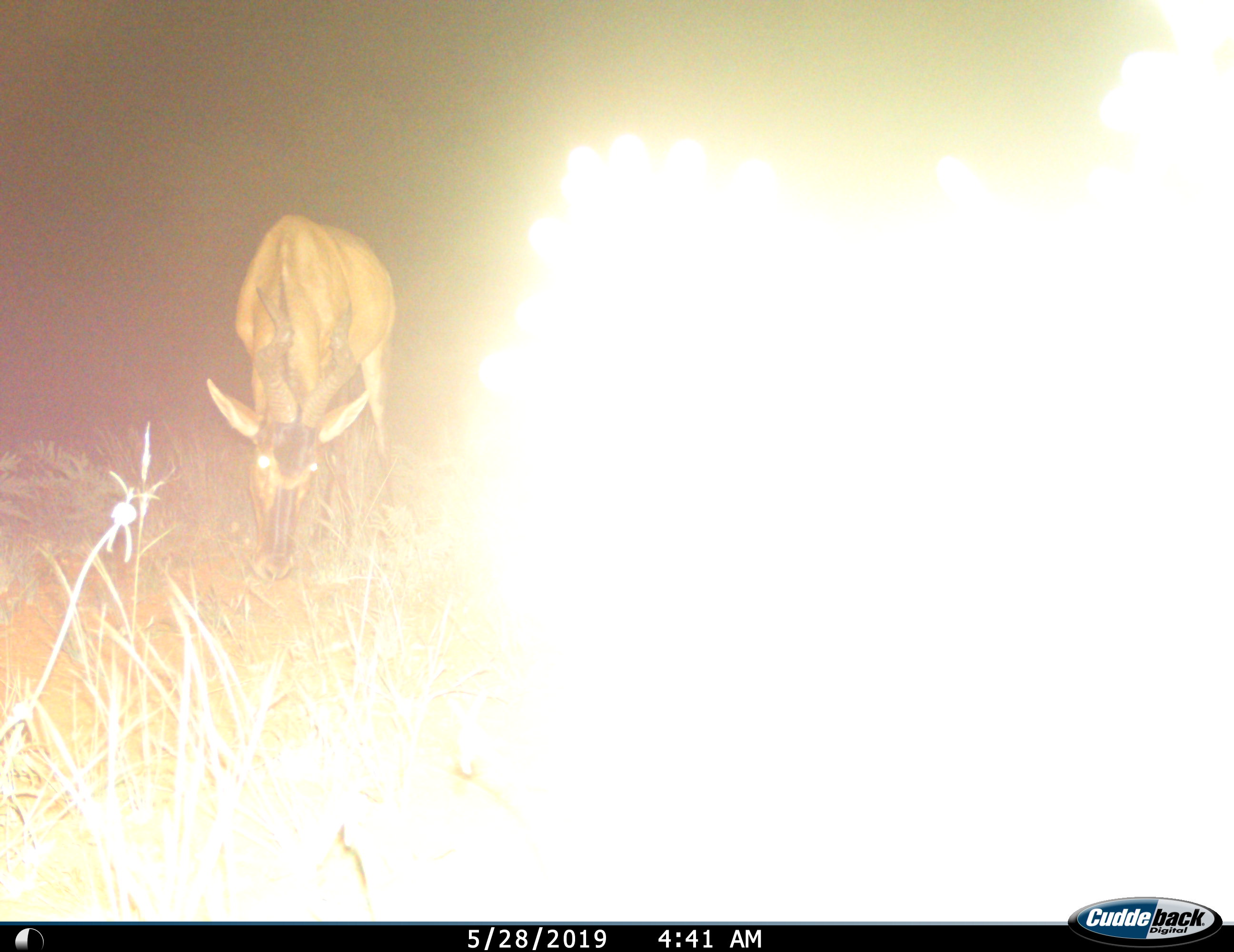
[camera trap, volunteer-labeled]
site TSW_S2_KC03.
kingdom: Animalia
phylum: Chordata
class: Mammalia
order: Artiodactyla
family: Bovidae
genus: Alcelaphus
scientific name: Alcelaphus buselaphus caama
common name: red hartebeest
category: hartebeestred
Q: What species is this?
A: Hartebeestred (red hartebeest) (Alcelaphus buselaphus caama).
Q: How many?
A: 1.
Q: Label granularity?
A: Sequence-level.